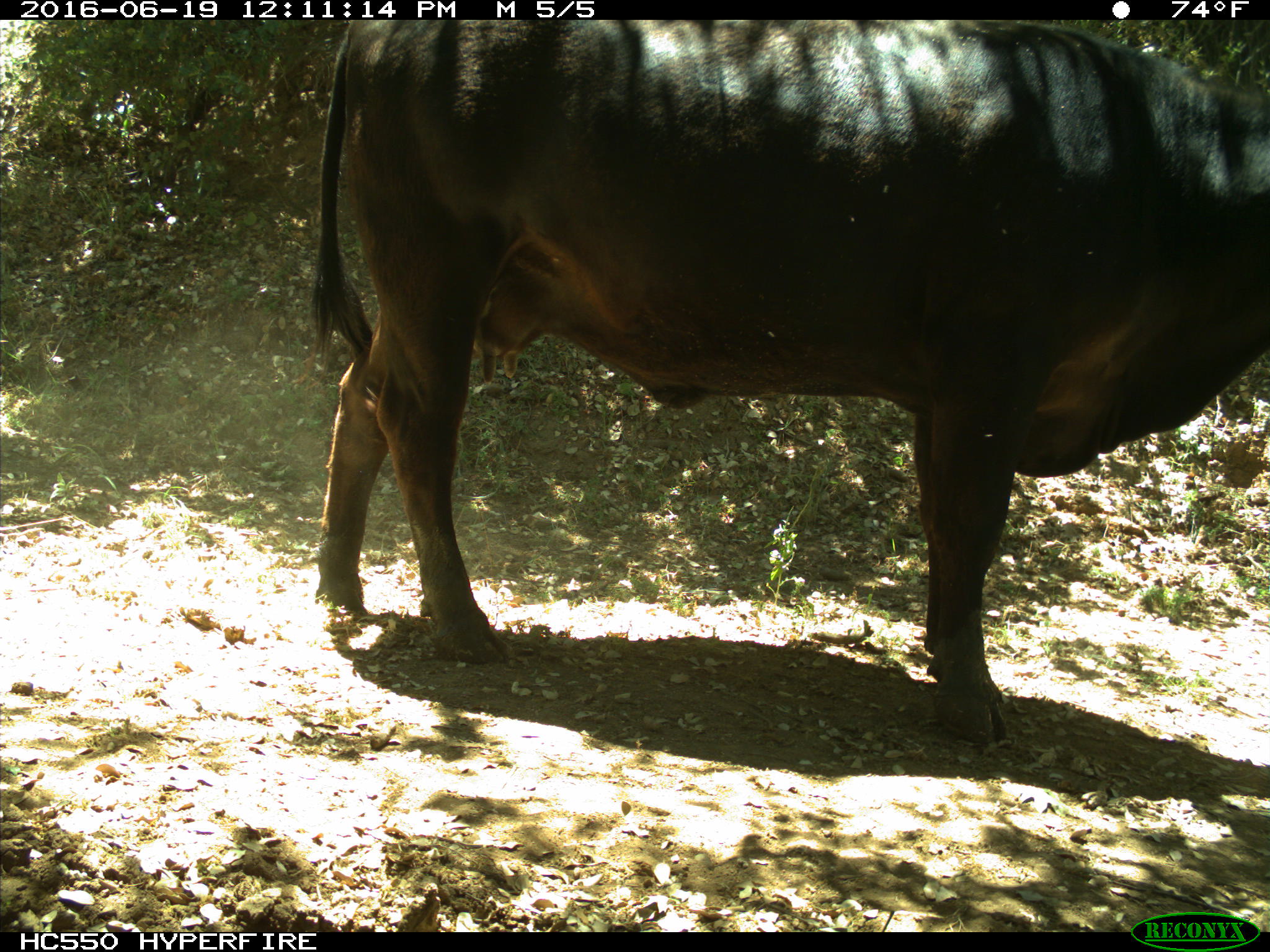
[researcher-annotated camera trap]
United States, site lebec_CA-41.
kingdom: Animalia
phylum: Chordata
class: Mammalia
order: Artiodactyla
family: Bovidae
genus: Bos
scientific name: Bos taurus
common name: domestic cow